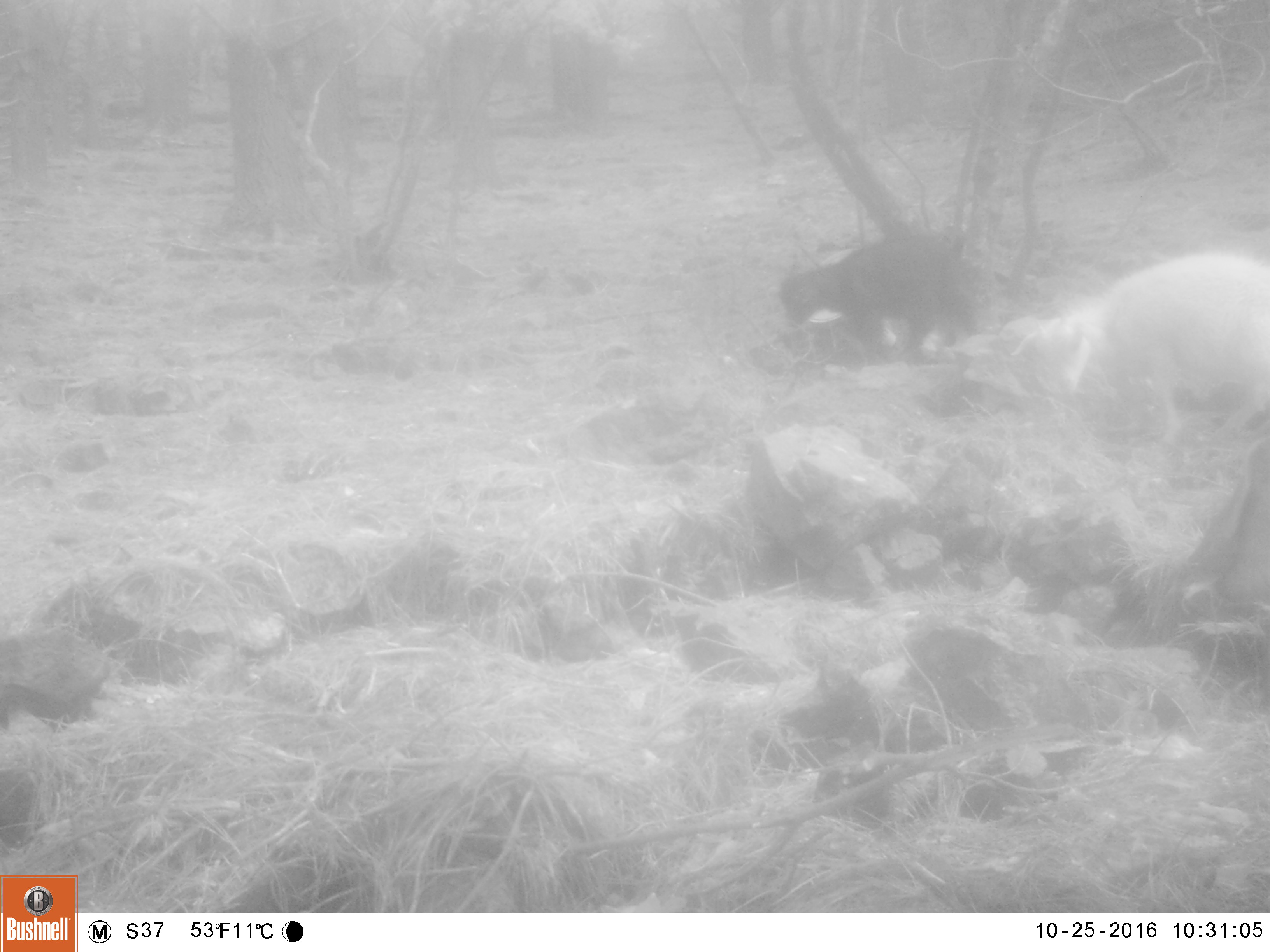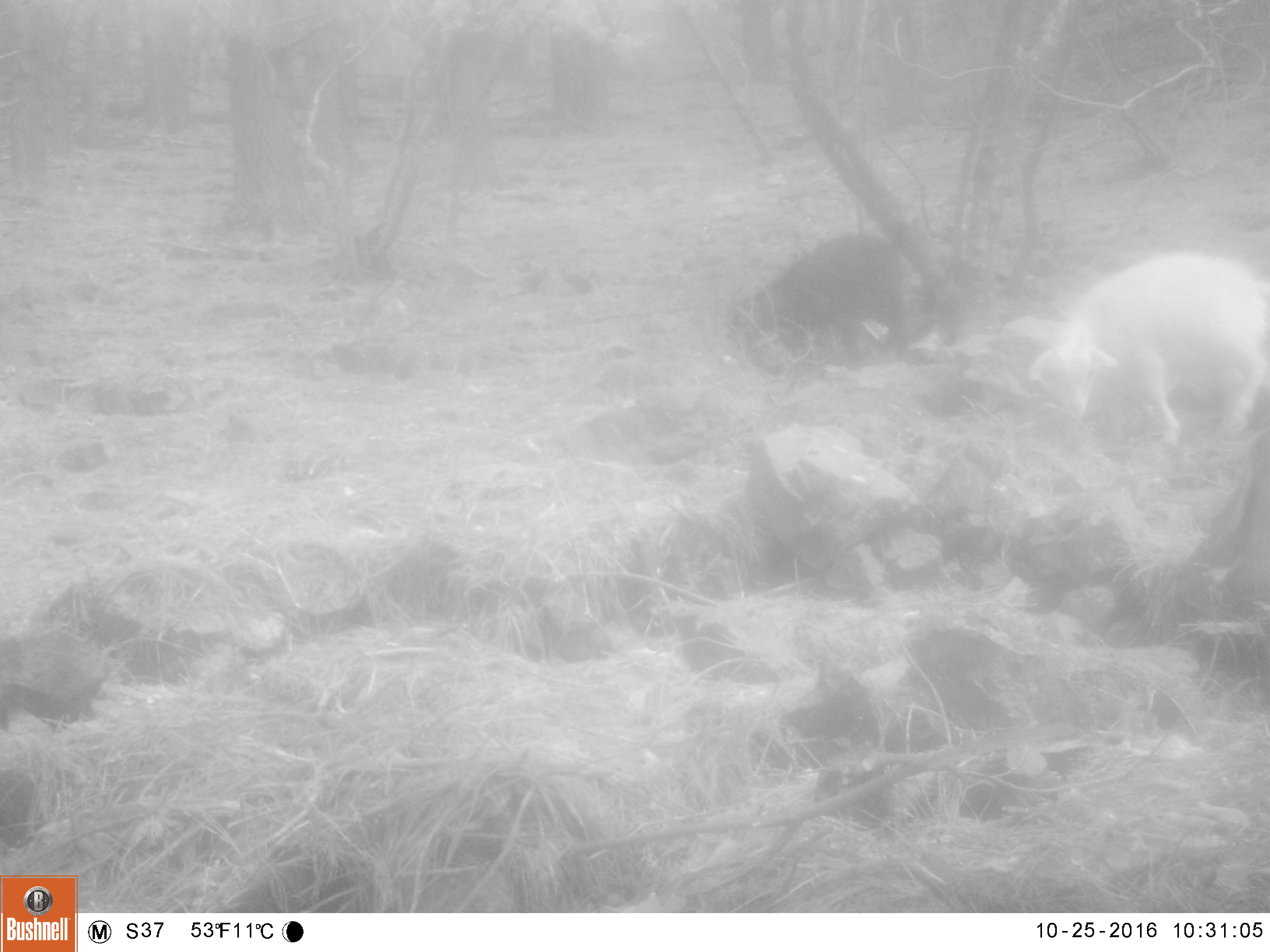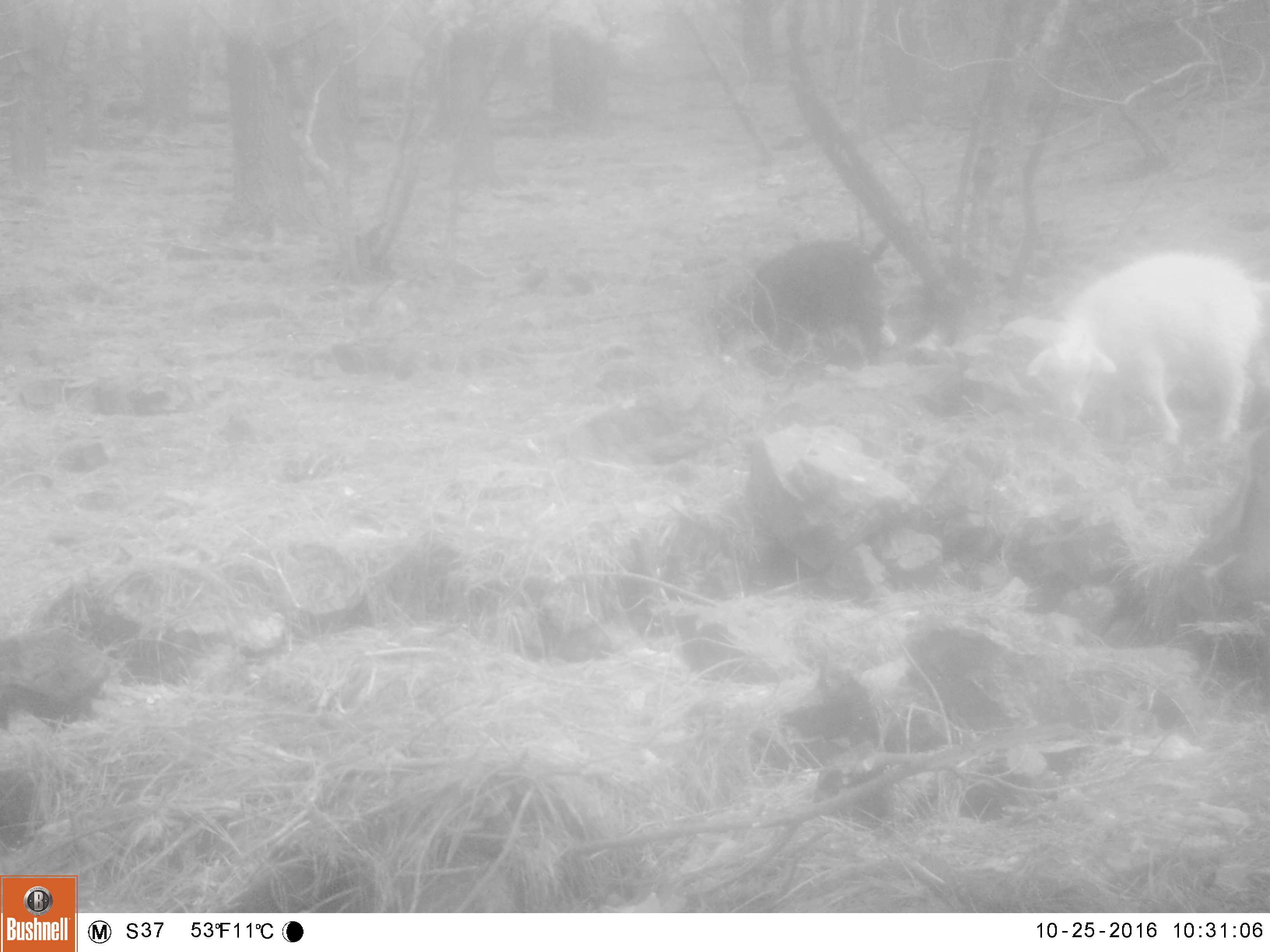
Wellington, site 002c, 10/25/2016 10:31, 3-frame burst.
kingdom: Animalia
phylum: Chordata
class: Mammalia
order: Artiodactyla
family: Bovidae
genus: Capra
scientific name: Capra hircus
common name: goat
Goat (Capra hircus).